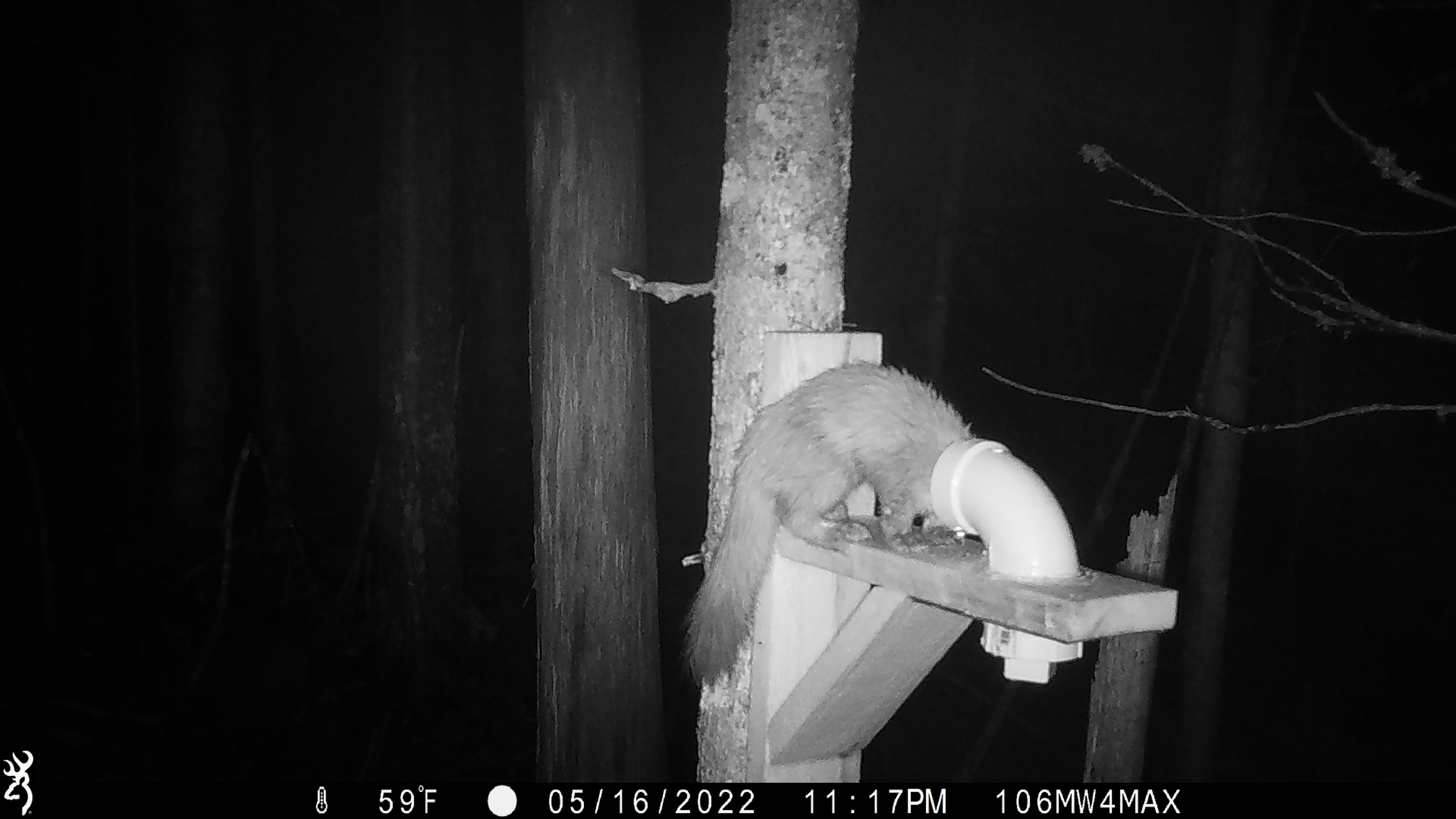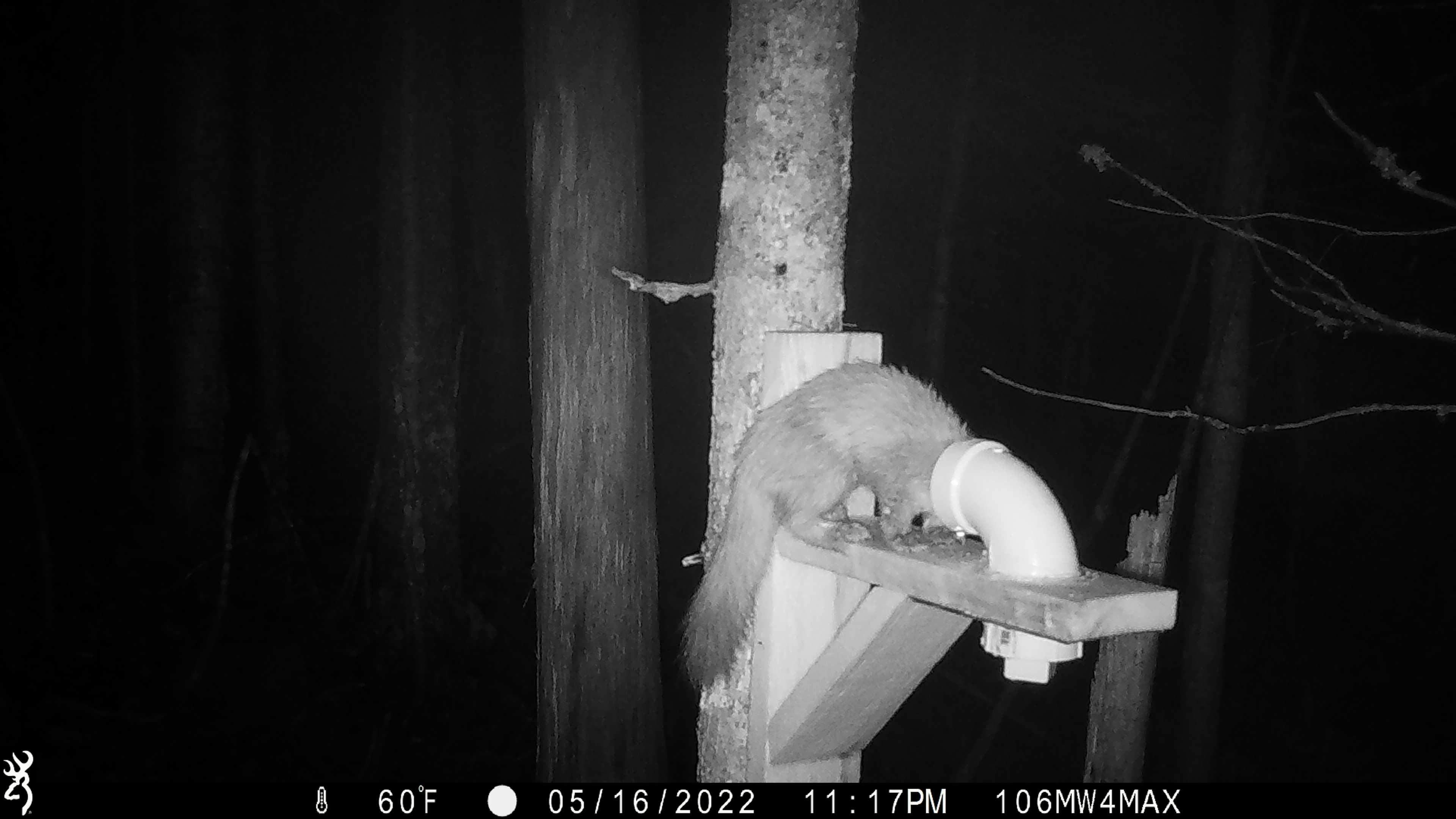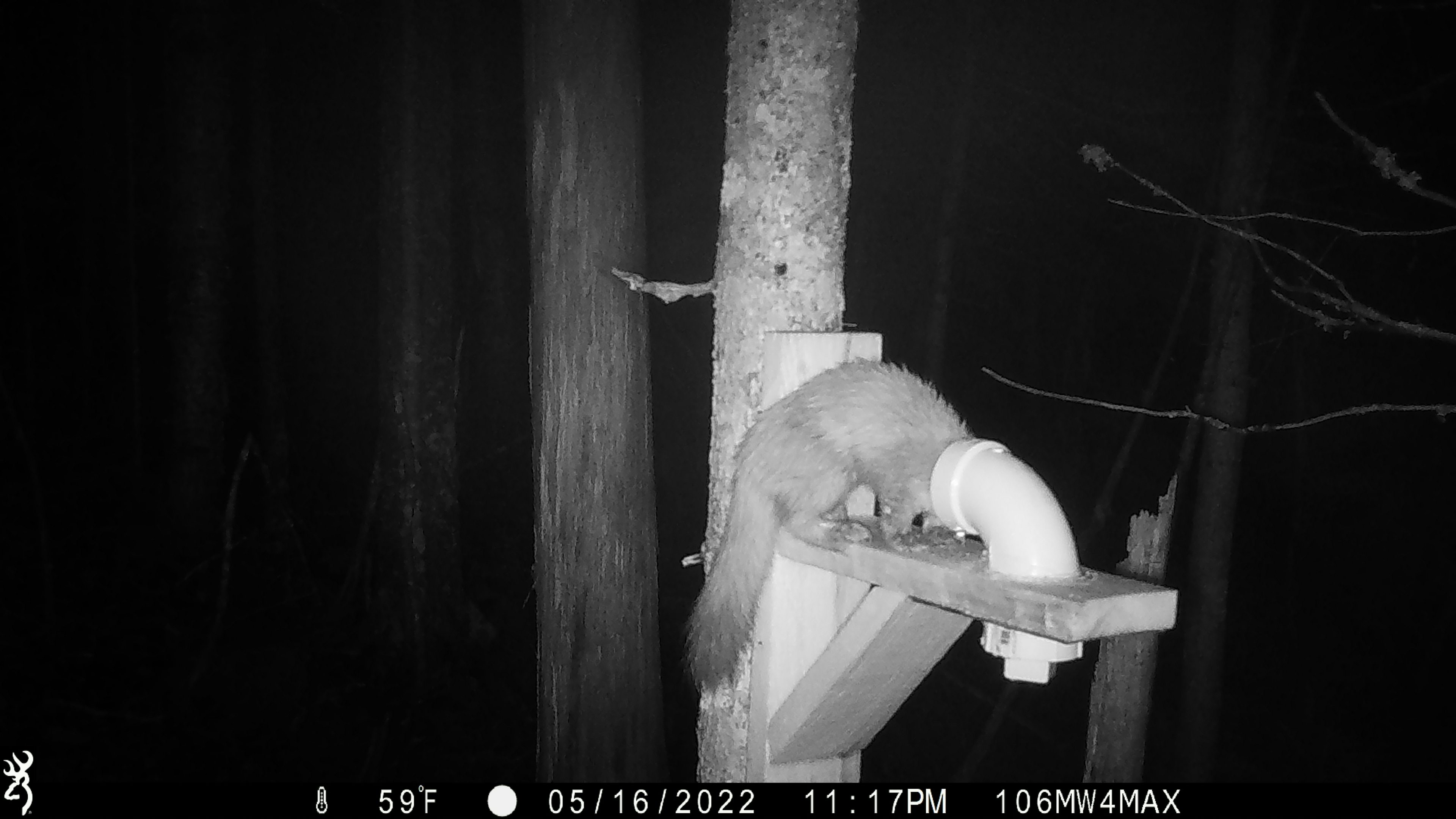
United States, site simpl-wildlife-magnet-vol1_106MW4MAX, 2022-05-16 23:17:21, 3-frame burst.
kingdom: Animalia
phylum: Chordata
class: Mammalia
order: Carnivora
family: Mustelidae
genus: Martes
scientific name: Martes americana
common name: american marten